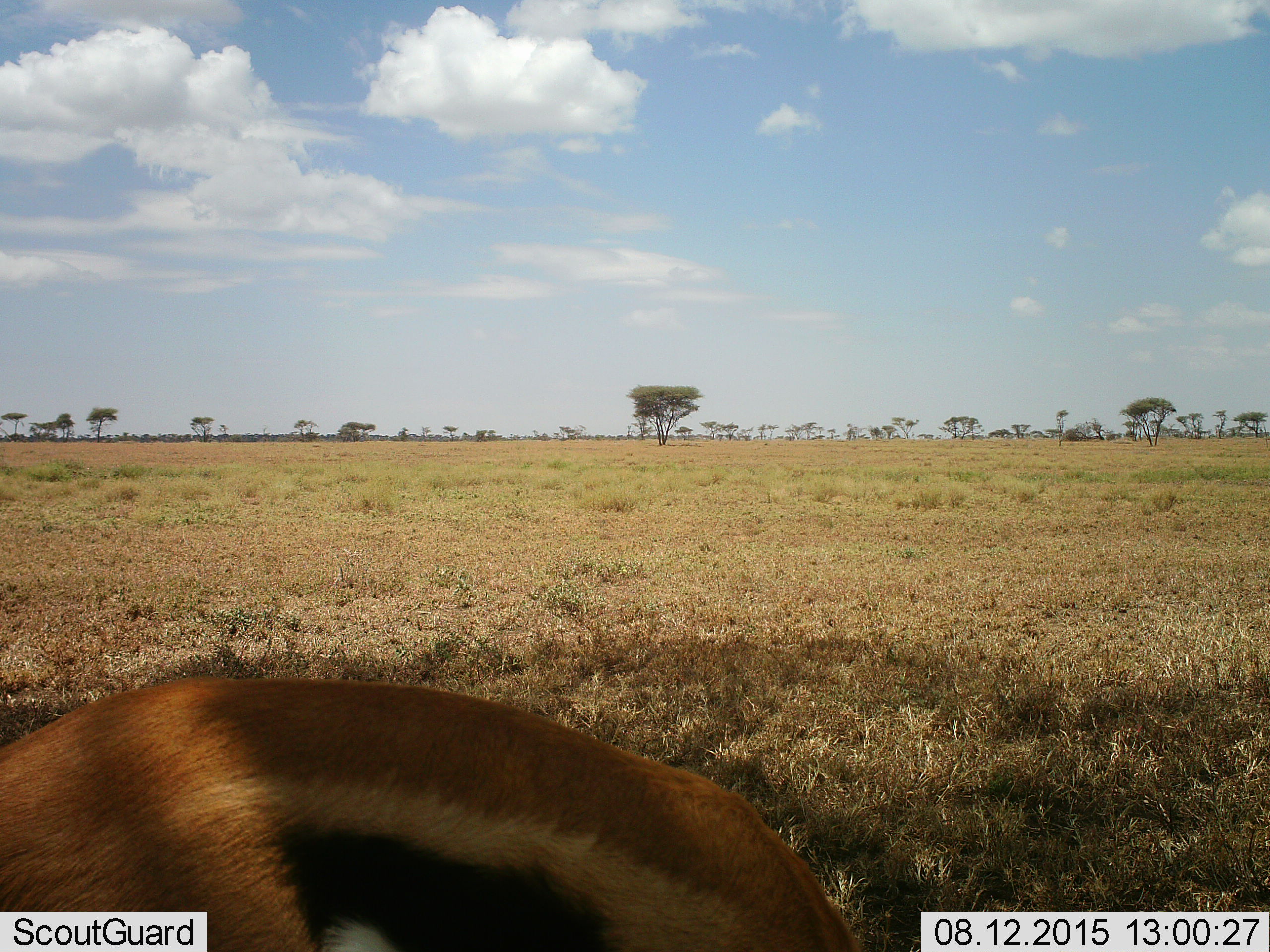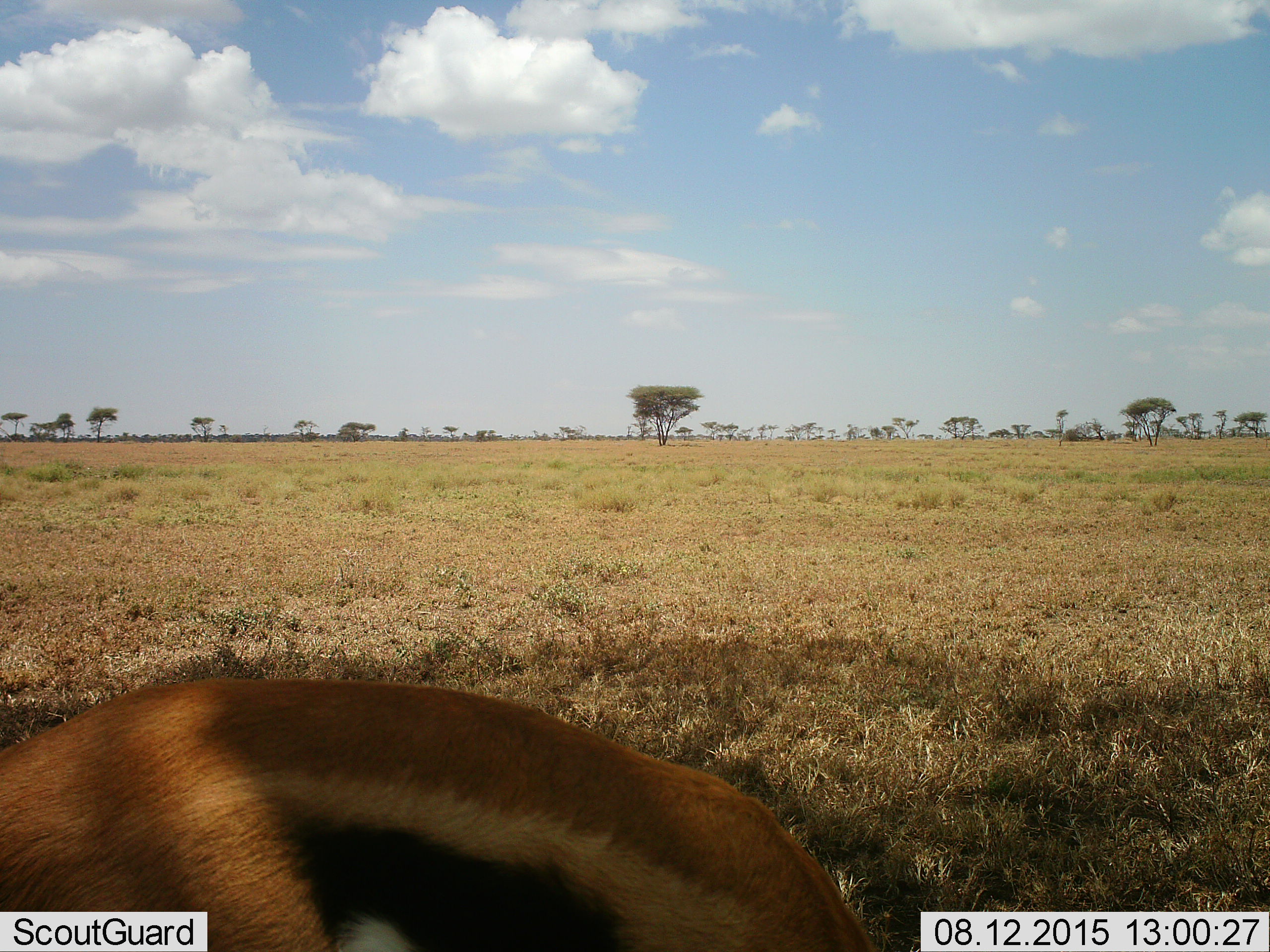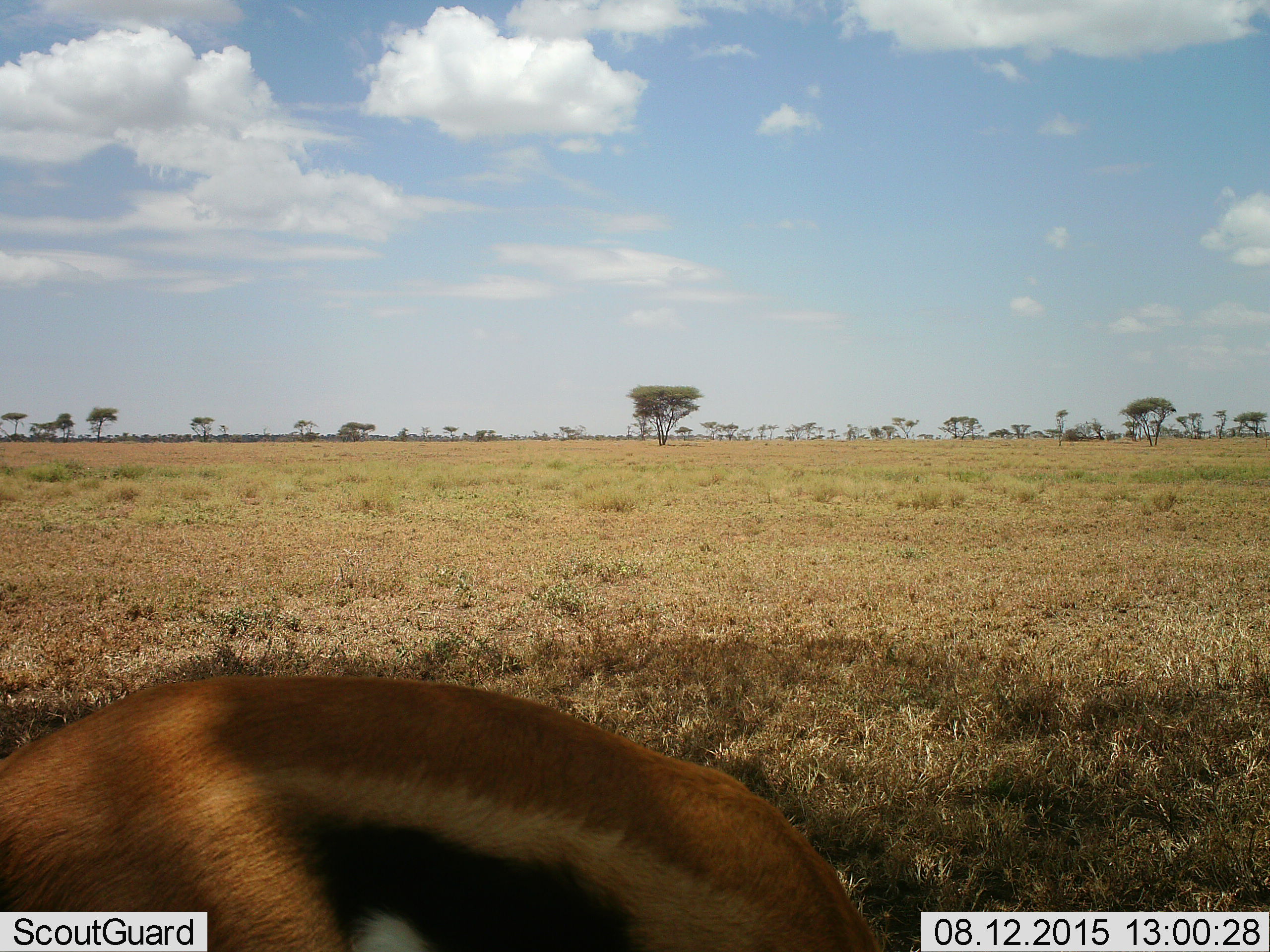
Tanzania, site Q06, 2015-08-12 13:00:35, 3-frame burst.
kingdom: Animalia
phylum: Chordata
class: Mammalia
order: Artiodactyla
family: Bovidae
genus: Eudorcas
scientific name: Eudorcas thomsonii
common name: thomson's gazelle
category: gazellethomsons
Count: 1.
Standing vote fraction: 38%.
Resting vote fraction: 0%.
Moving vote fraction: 12%.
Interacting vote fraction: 0%.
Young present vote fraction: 0%.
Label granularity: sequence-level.